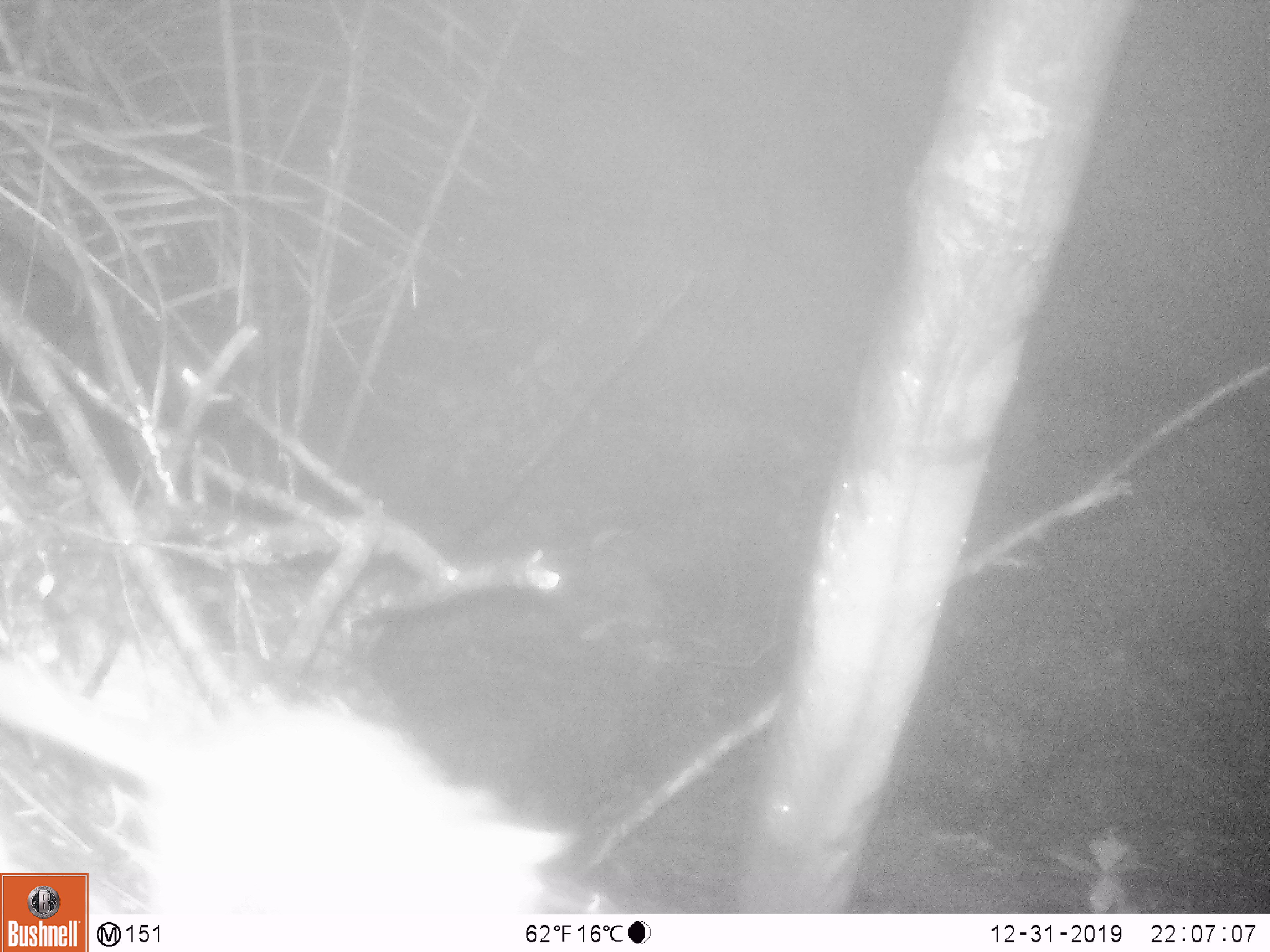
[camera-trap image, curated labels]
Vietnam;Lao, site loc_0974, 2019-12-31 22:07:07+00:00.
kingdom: Animalia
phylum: Chordata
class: Mammalia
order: Rodentia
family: Muridae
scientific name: Muridae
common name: old-world mice and rats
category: unidentified murid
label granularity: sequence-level